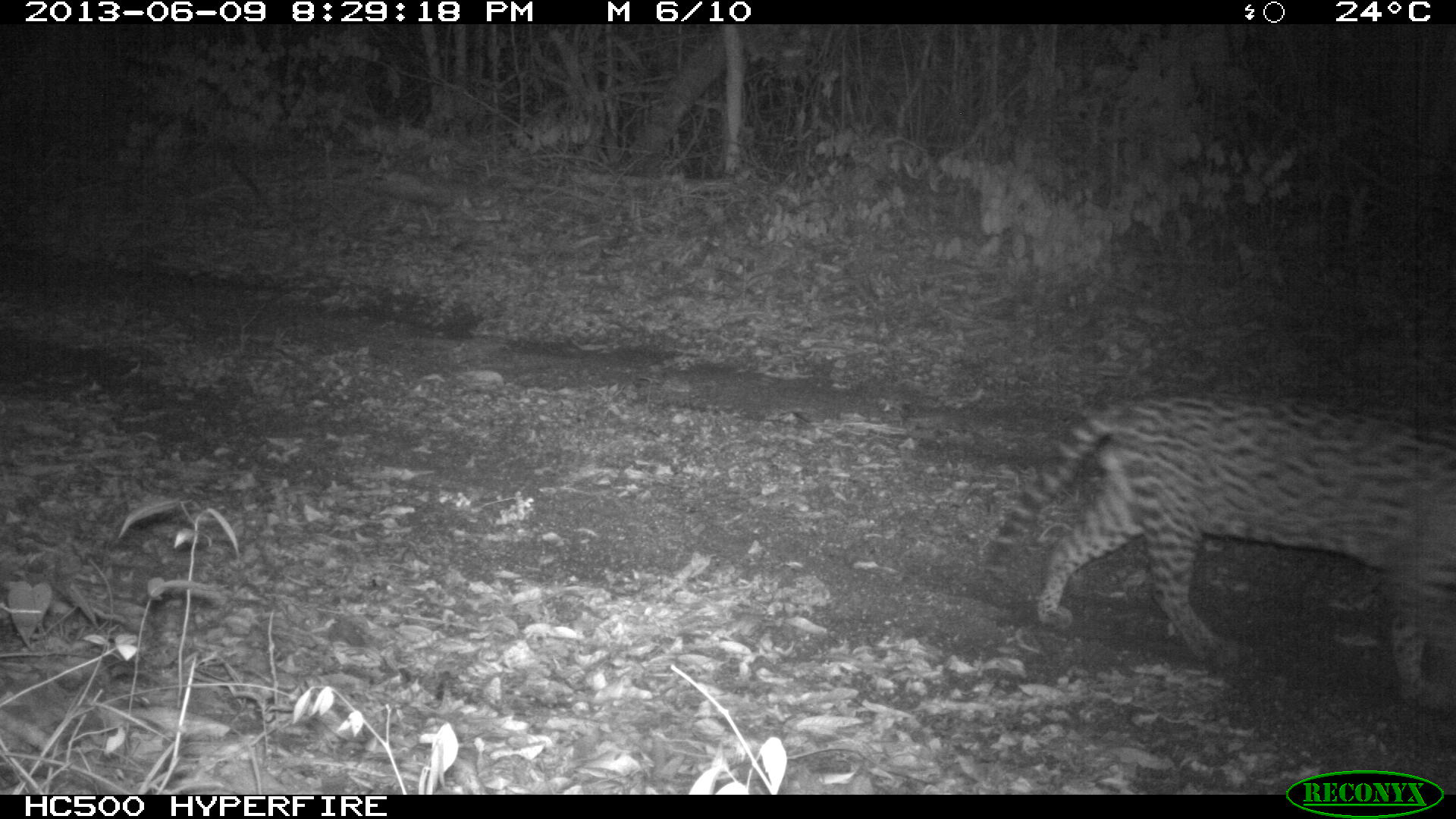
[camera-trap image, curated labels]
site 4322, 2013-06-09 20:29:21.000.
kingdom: Animalia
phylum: Chordata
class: Mammalia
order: Carnivora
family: Felidae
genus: Leopardus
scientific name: Leopardus pardalis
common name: ocelot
Leopardus pardalis (ocelot), count 1, sex male.